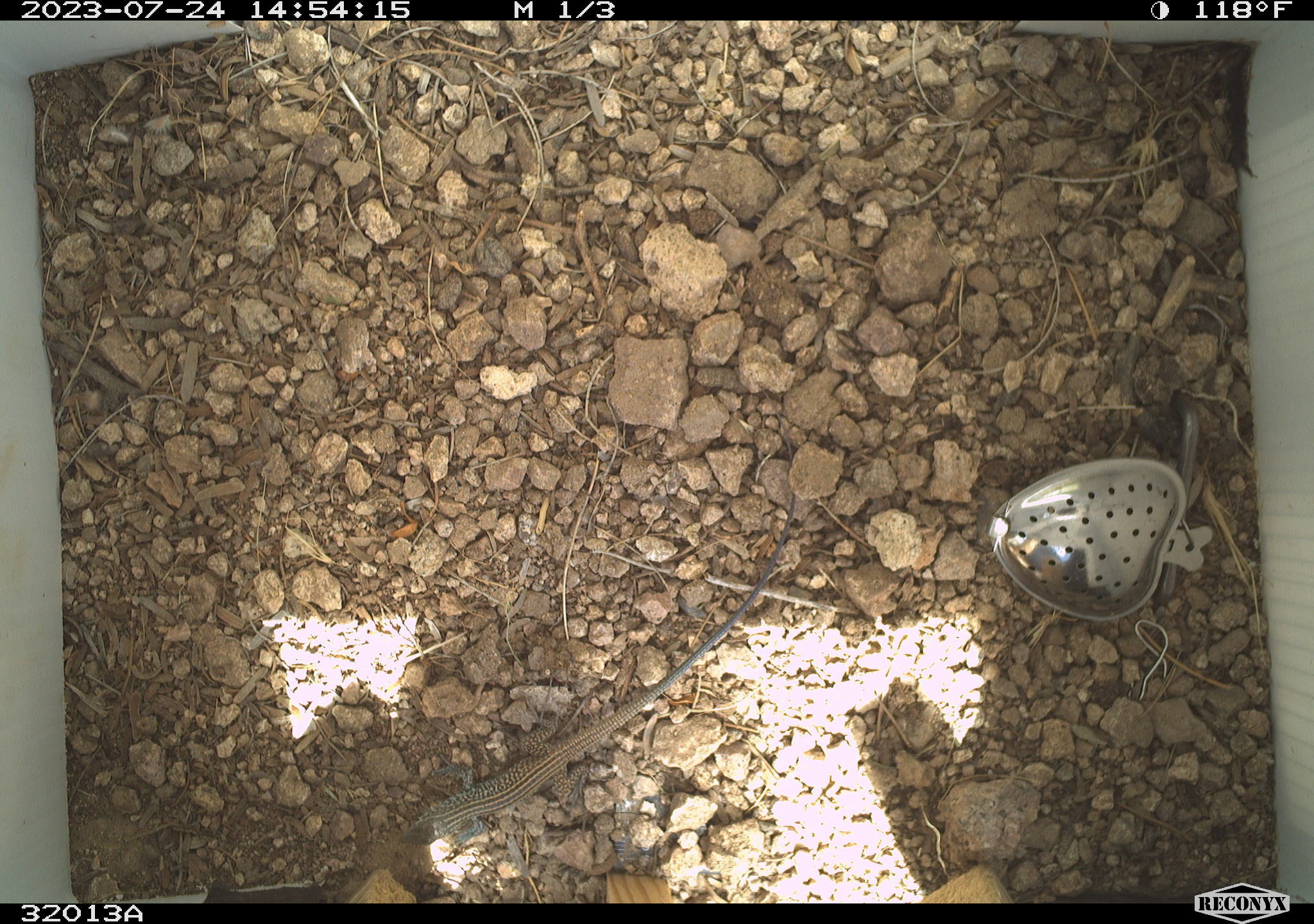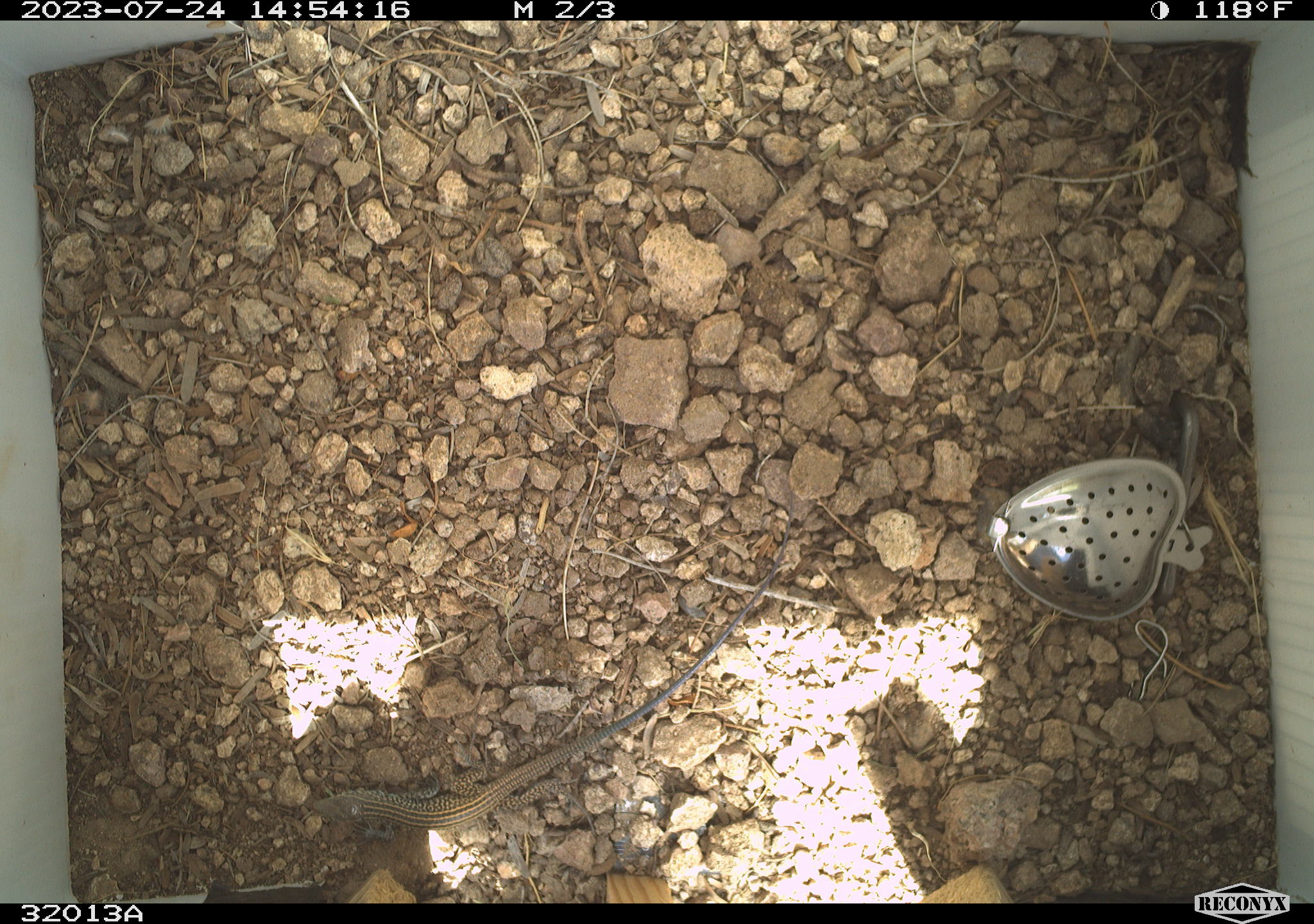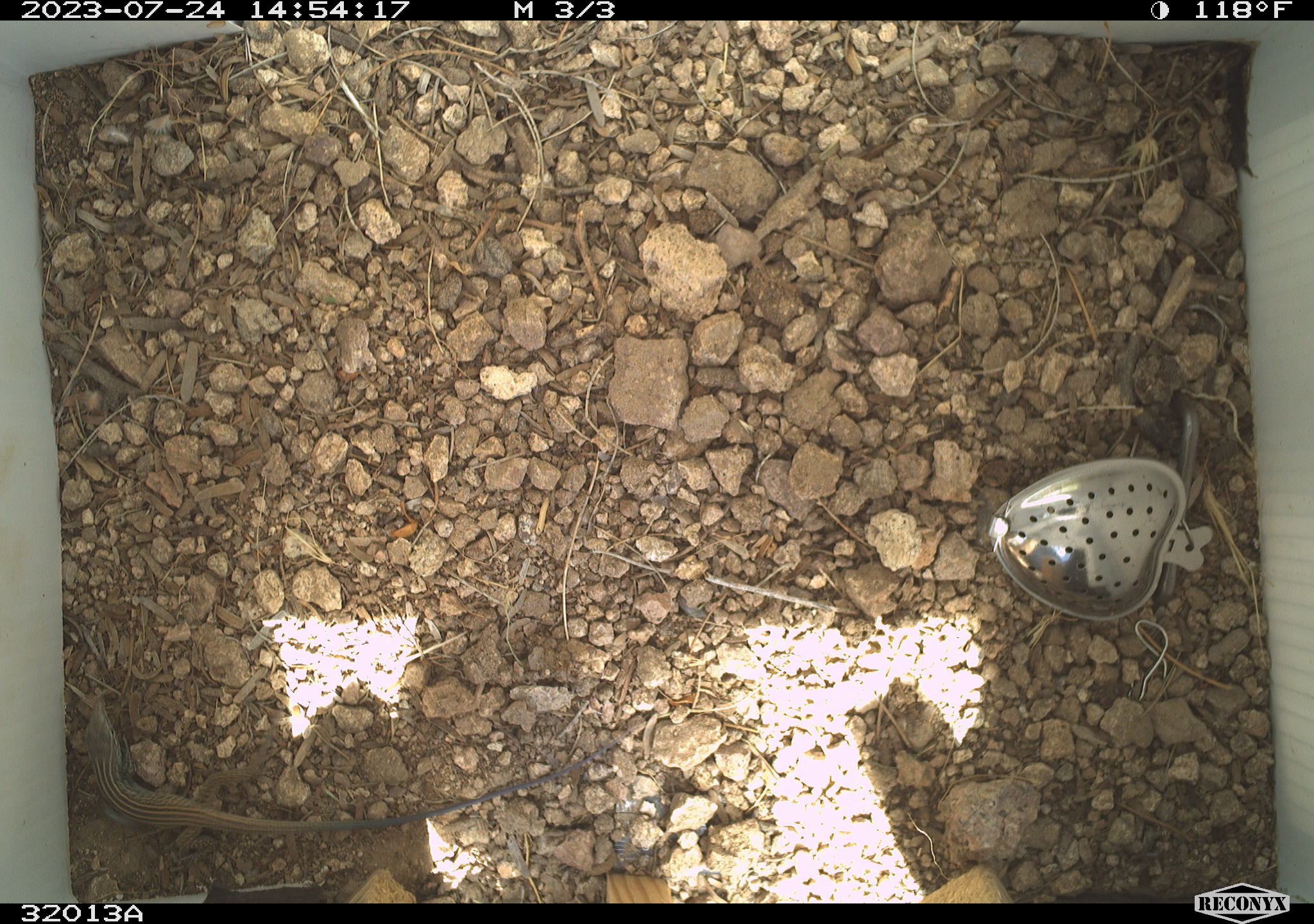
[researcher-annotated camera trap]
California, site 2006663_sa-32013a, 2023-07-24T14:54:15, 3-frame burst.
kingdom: Animalia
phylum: Chordata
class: Reptilia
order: Squamata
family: Teiidae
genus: Aspidoscelis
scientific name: Aspidoscelis tigris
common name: western whiptail